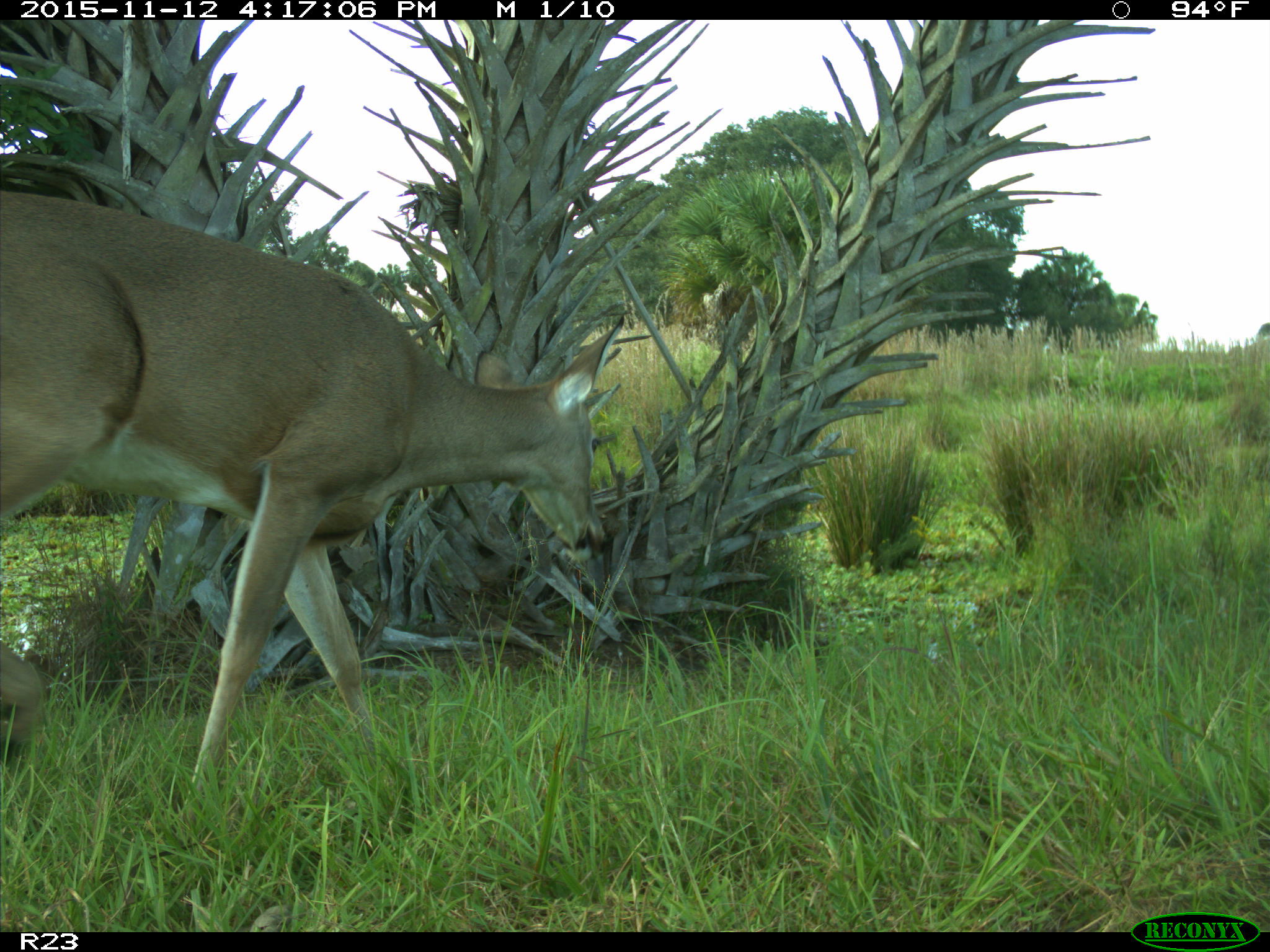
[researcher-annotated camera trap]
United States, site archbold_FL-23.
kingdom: Animalia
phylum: Chordata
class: Mammalia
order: Artiodactyla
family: Cervidae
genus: Odocoileus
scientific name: Odocoileus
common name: deer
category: unidentified deer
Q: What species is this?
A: Unidentified deer (deer) (Odocoileus).